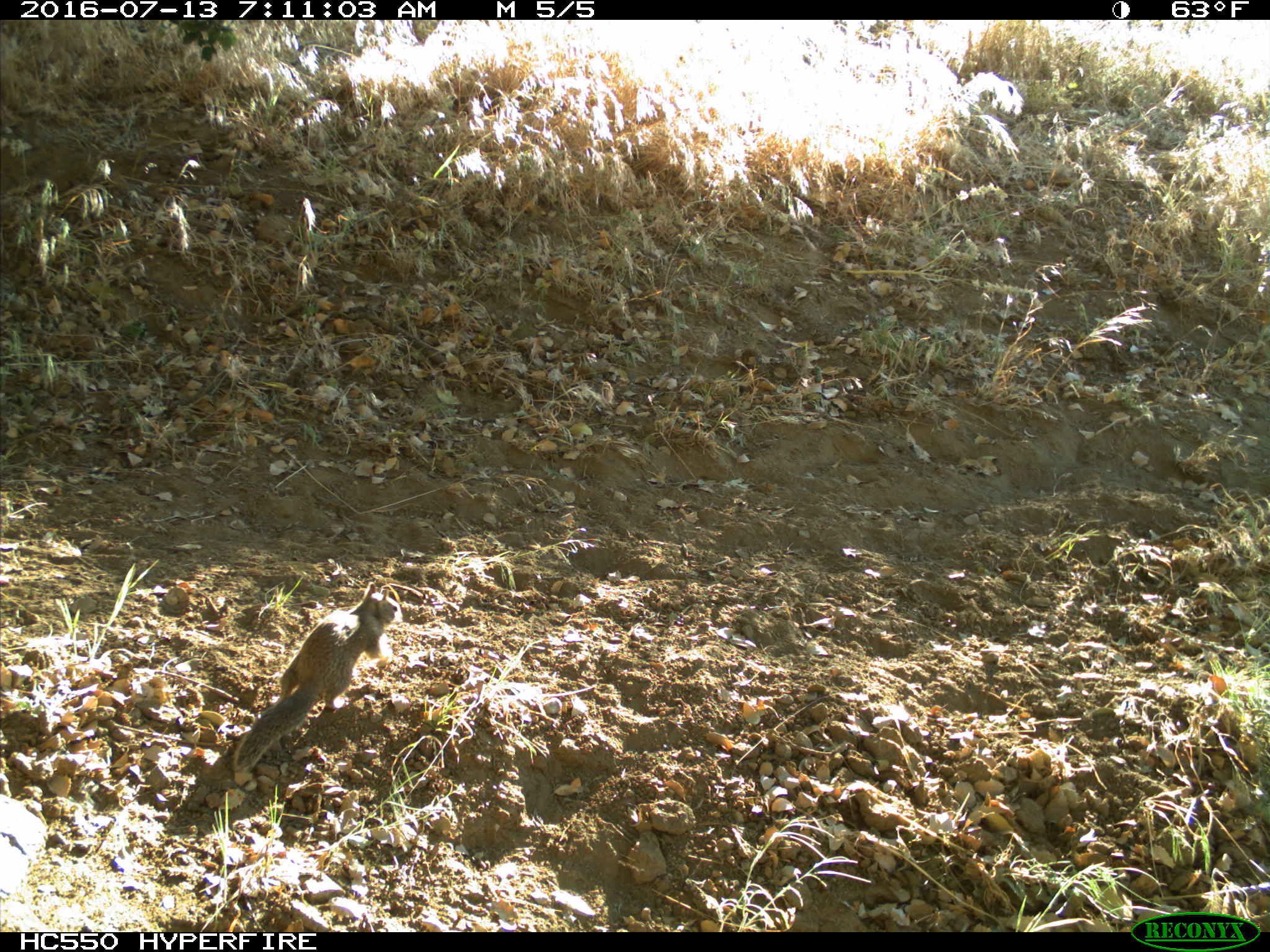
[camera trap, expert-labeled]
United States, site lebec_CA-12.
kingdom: Animalia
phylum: Chordata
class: Mammalia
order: Rodentia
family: Sciuridae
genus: Otospermophilus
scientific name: Otospermophilus beecheyi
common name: california ground squirrel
Otospermophilus beecheyi (california ground squirrel).